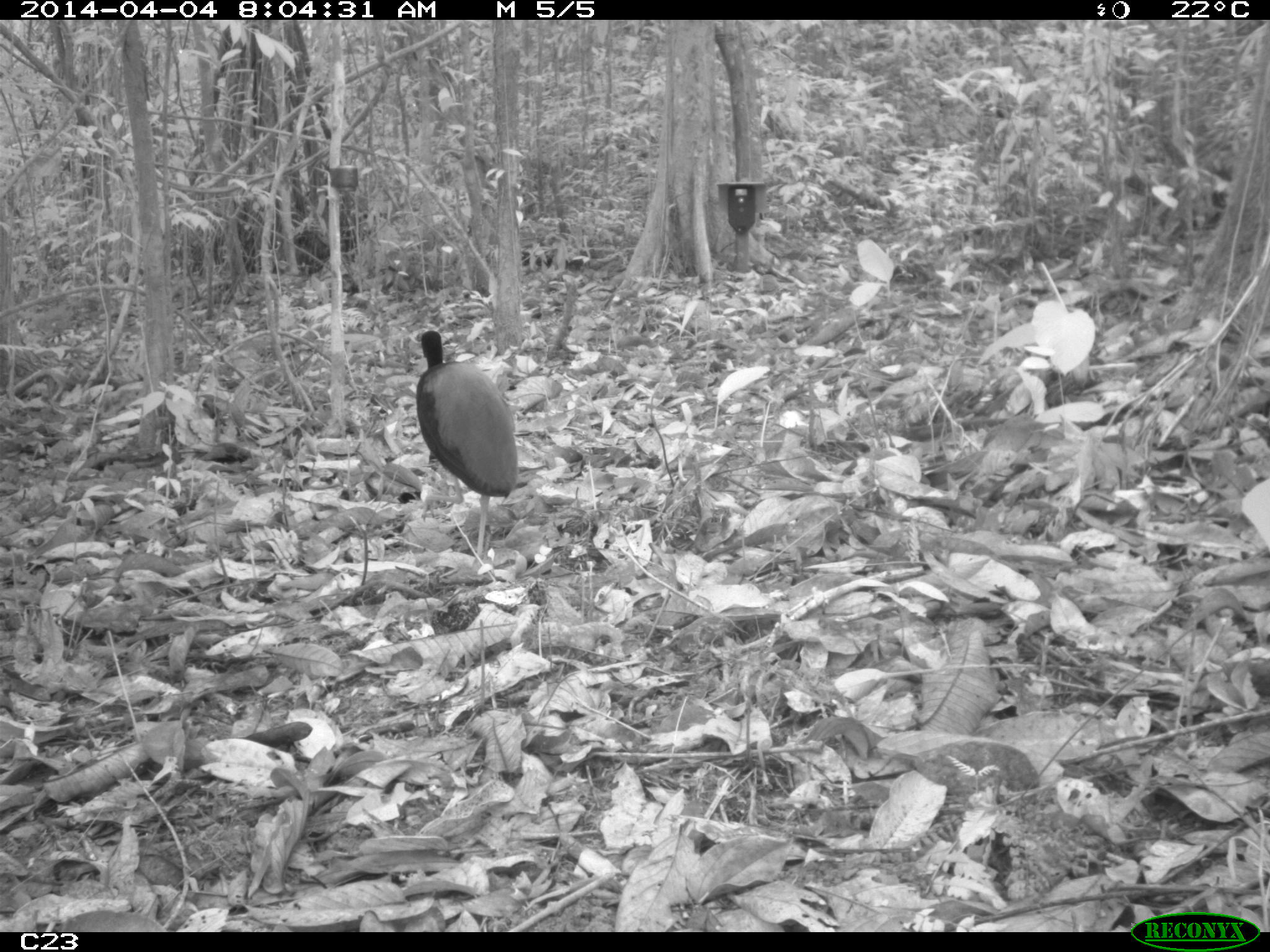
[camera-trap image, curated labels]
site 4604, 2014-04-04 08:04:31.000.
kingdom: Animalia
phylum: Chordata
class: Aves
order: Gruiformes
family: Psophiidae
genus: Psophia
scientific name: Psophia crepitans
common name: gray-winged trumpeter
Psophia crepitans (gray-winged trumpeter), count 3, age adult.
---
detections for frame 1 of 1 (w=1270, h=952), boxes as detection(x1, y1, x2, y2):
psophia crepitans: detection(414, 329, 519, 560)